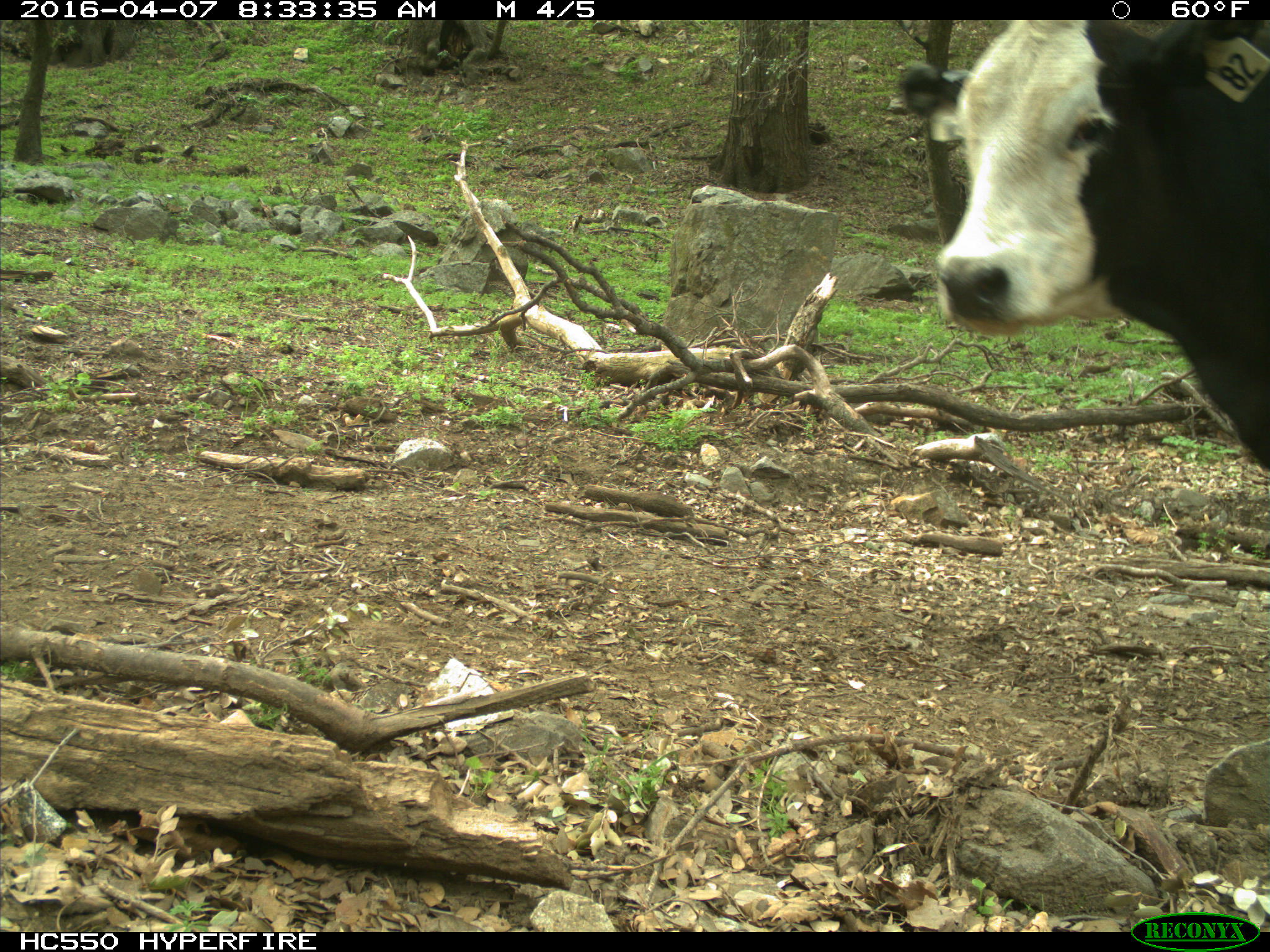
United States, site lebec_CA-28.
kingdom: Animalia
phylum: Chordata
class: Mammalia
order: Artiodactyla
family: Bovidae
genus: Bos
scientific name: Bos taurus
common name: domestic cow